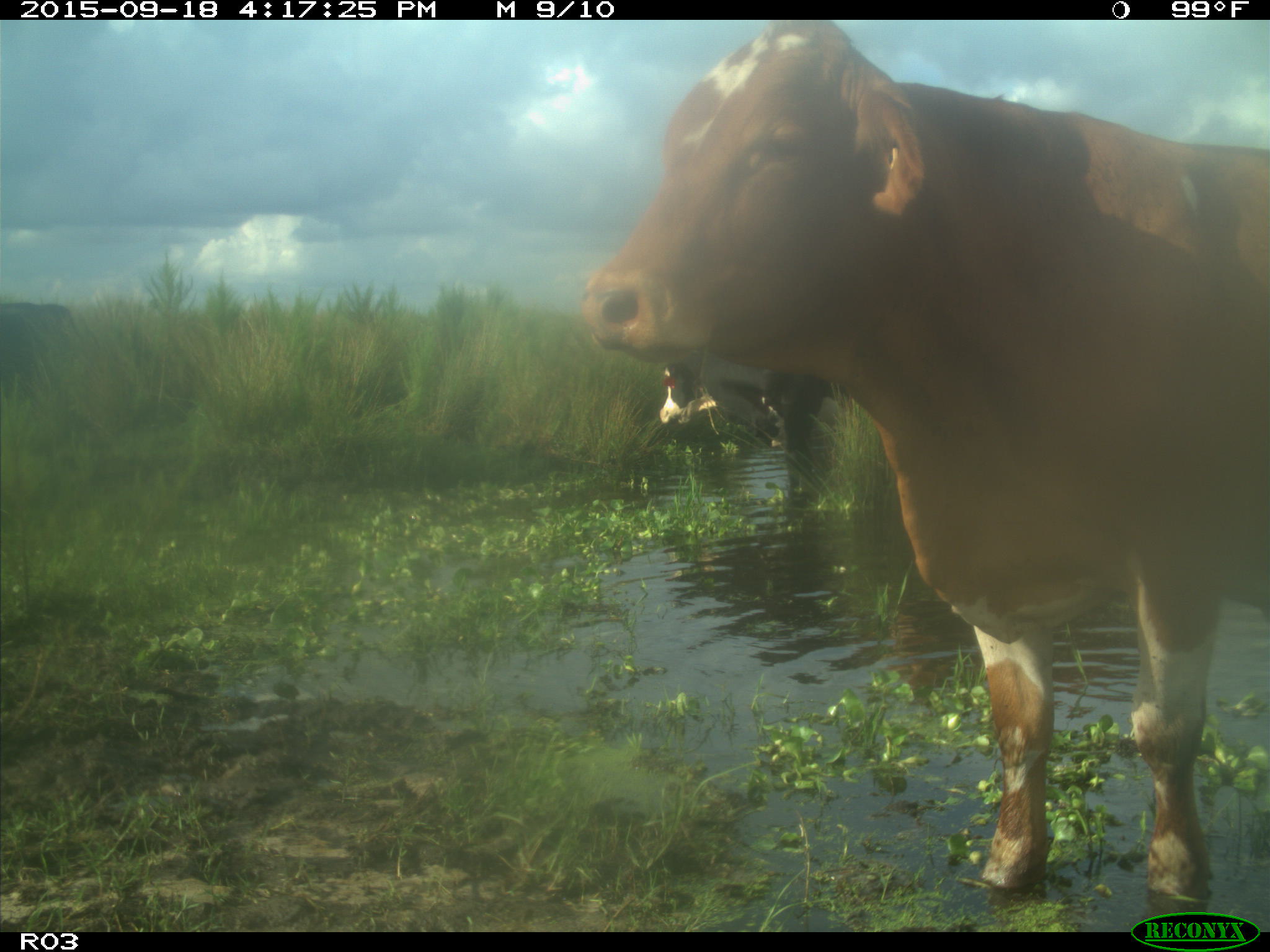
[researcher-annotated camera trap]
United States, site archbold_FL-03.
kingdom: Animalia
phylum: Chordata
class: Mammalia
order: Artiodactyla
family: Bovidae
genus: Bos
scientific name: Bos taurus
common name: domestic cow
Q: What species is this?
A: Bos taurus (domestic cow).